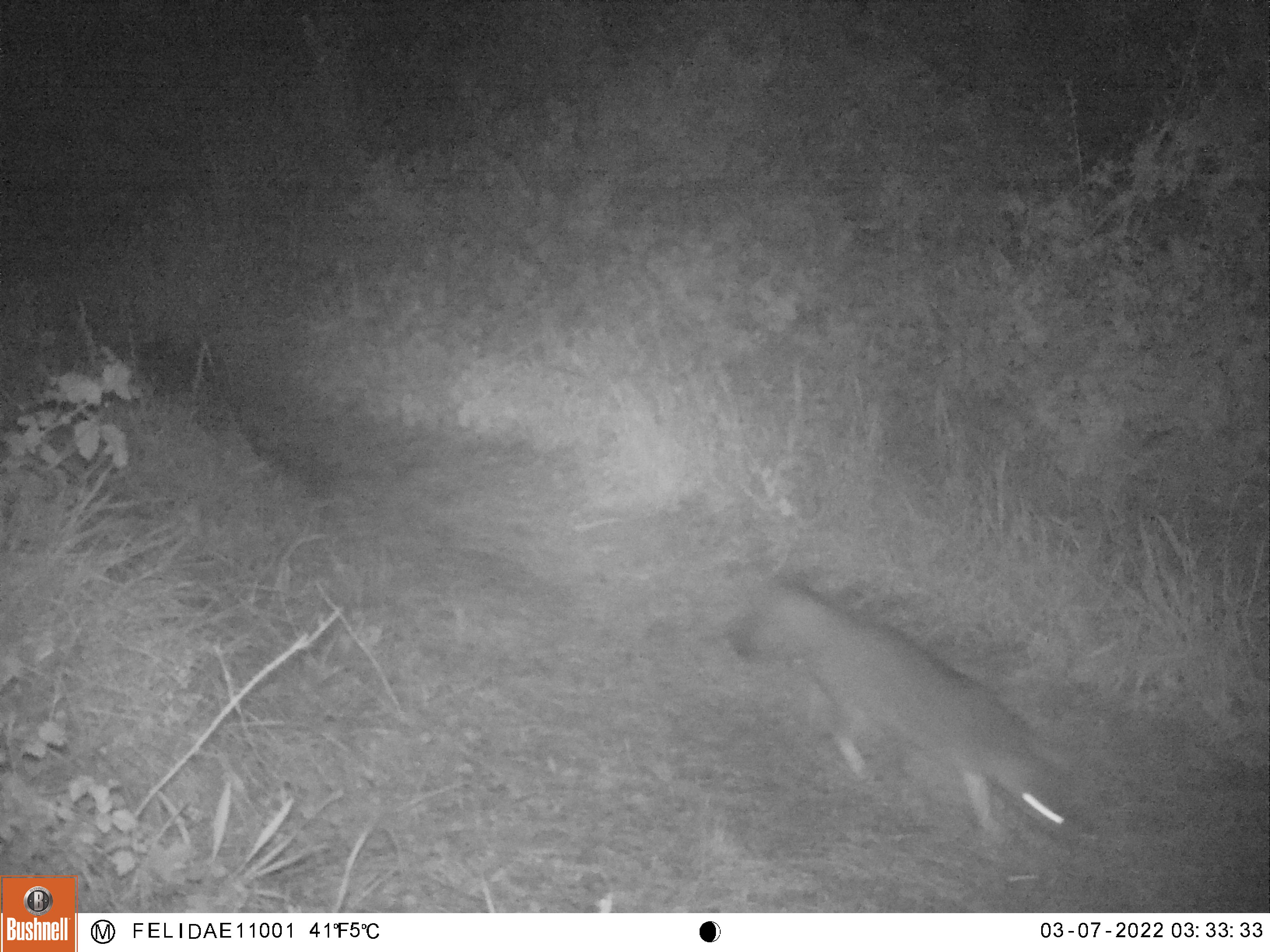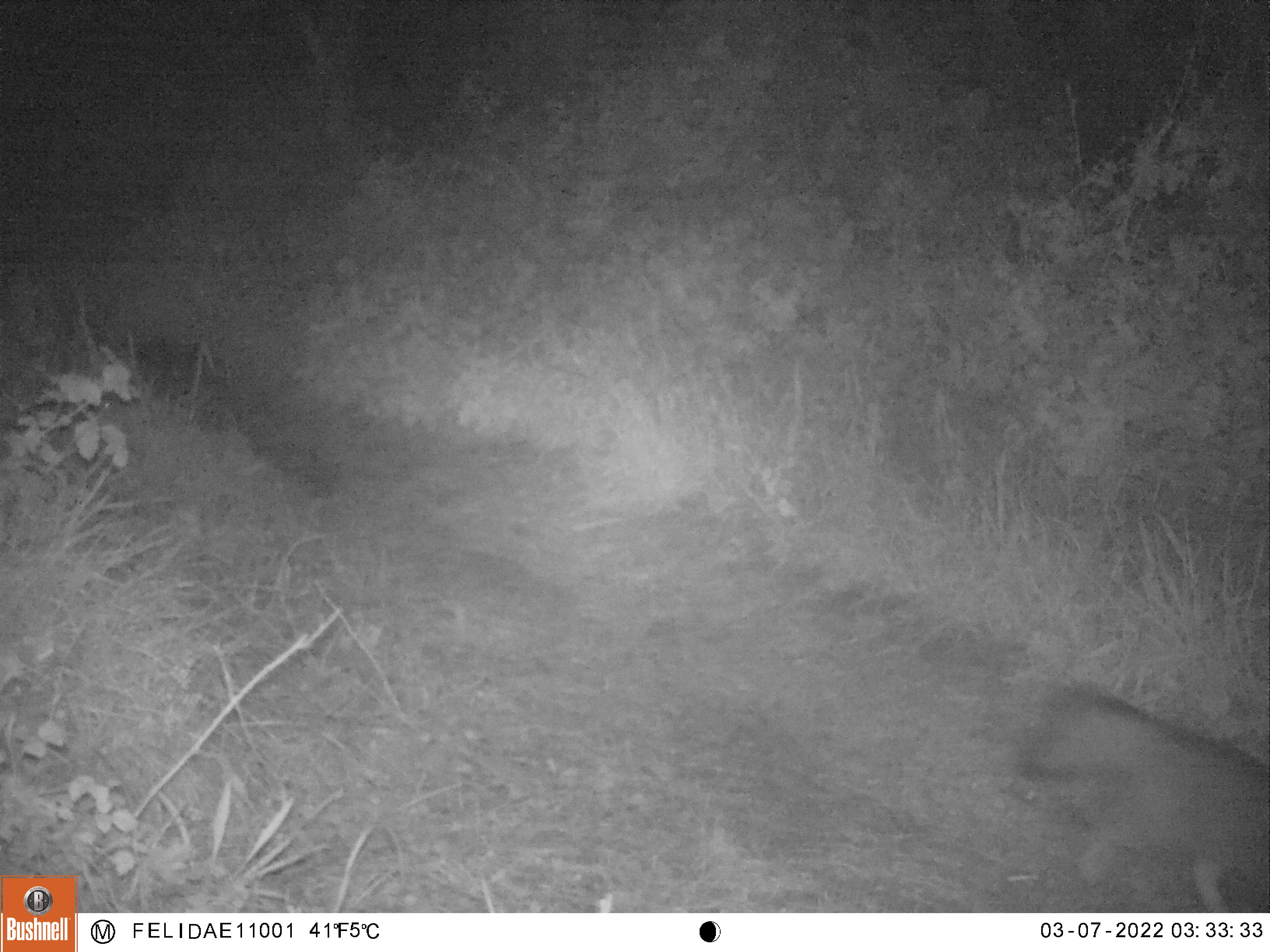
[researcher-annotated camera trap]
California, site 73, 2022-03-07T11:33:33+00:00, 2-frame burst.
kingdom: Animalia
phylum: Chordata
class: Mammalia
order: Carnivora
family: Canidae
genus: Urocyon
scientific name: Urocyon cinereoargenteus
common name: gray fox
Gray fox (Urocyon cinereoargenteus).